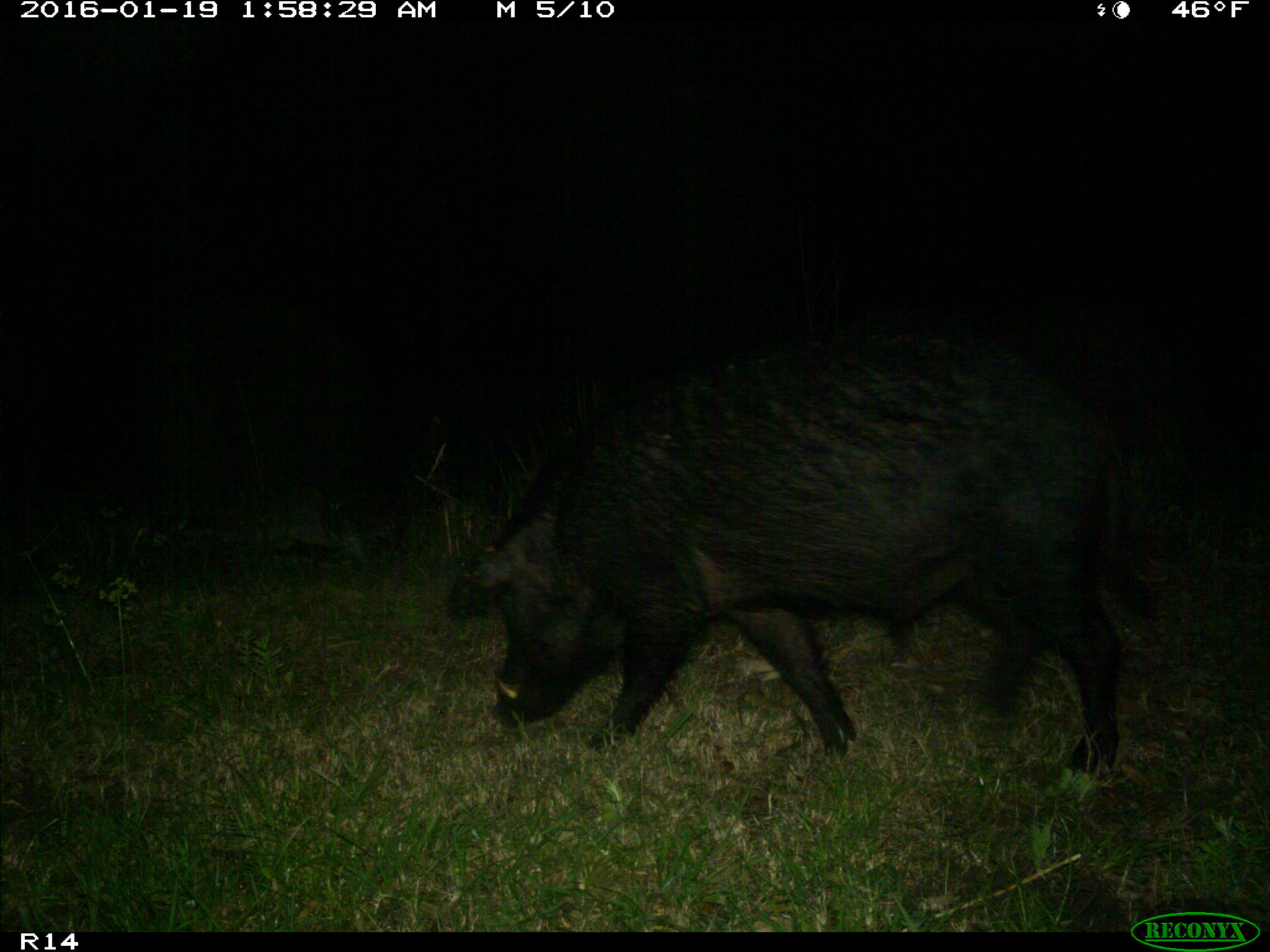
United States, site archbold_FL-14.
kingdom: Animalia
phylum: Chordata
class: Mammalia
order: Artiodactyla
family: Suidae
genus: Sus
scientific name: Sus scrofa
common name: wild boar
Sus scrofa (wild boar).